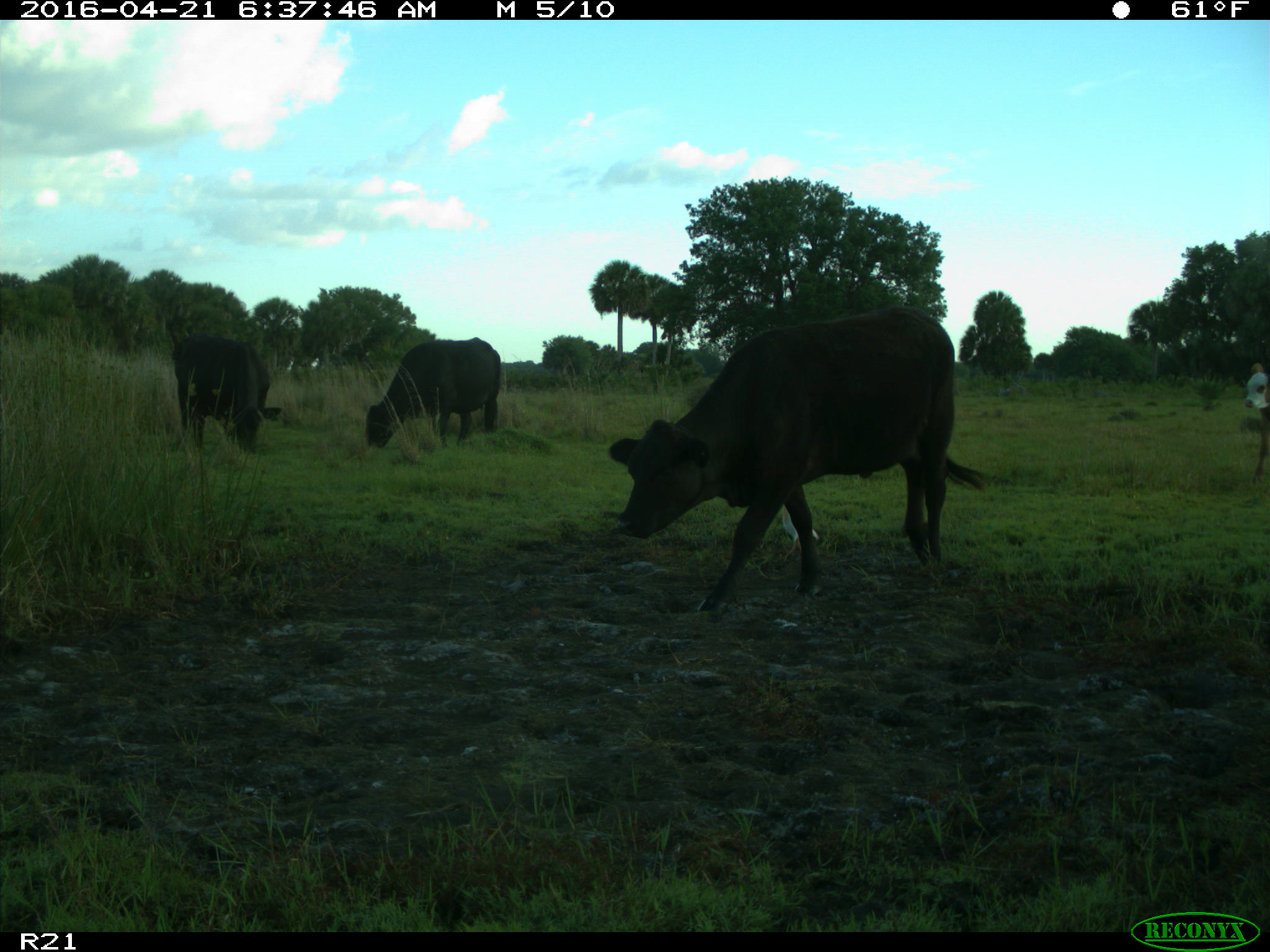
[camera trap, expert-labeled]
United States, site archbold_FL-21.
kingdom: Animalia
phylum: Chordata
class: Mammalia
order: Artiodactyla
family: Bovidae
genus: Bos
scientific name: Bos taurus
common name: domestic cow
Bos taurus (domestic cow).